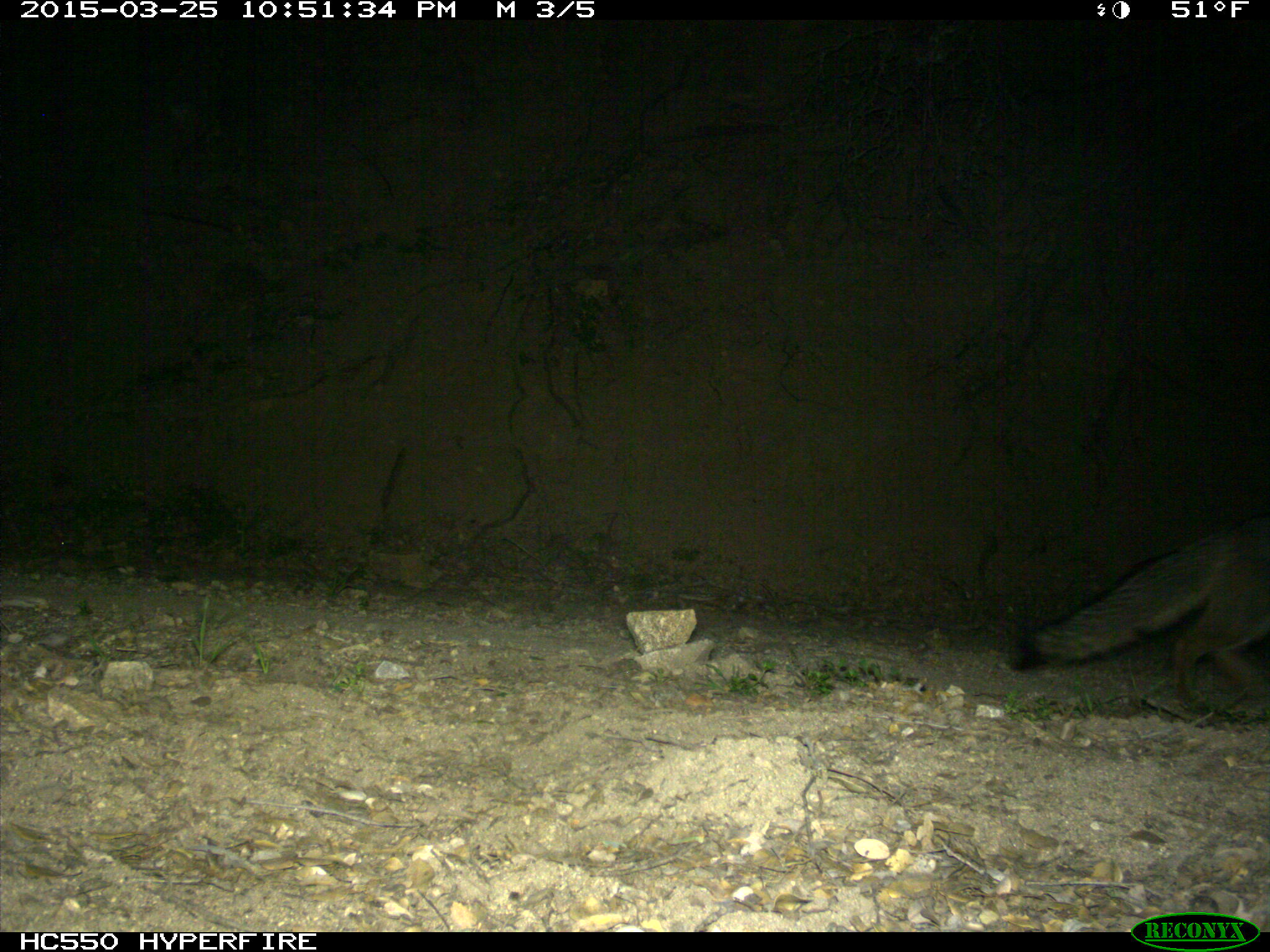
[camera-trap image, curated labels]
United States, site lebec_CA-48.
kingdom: Animalia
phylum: Chordata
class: Mammalia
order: Carnivora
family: Canidae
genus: Urocyon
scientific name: Urocyon cinereoargenteus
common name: gray fox